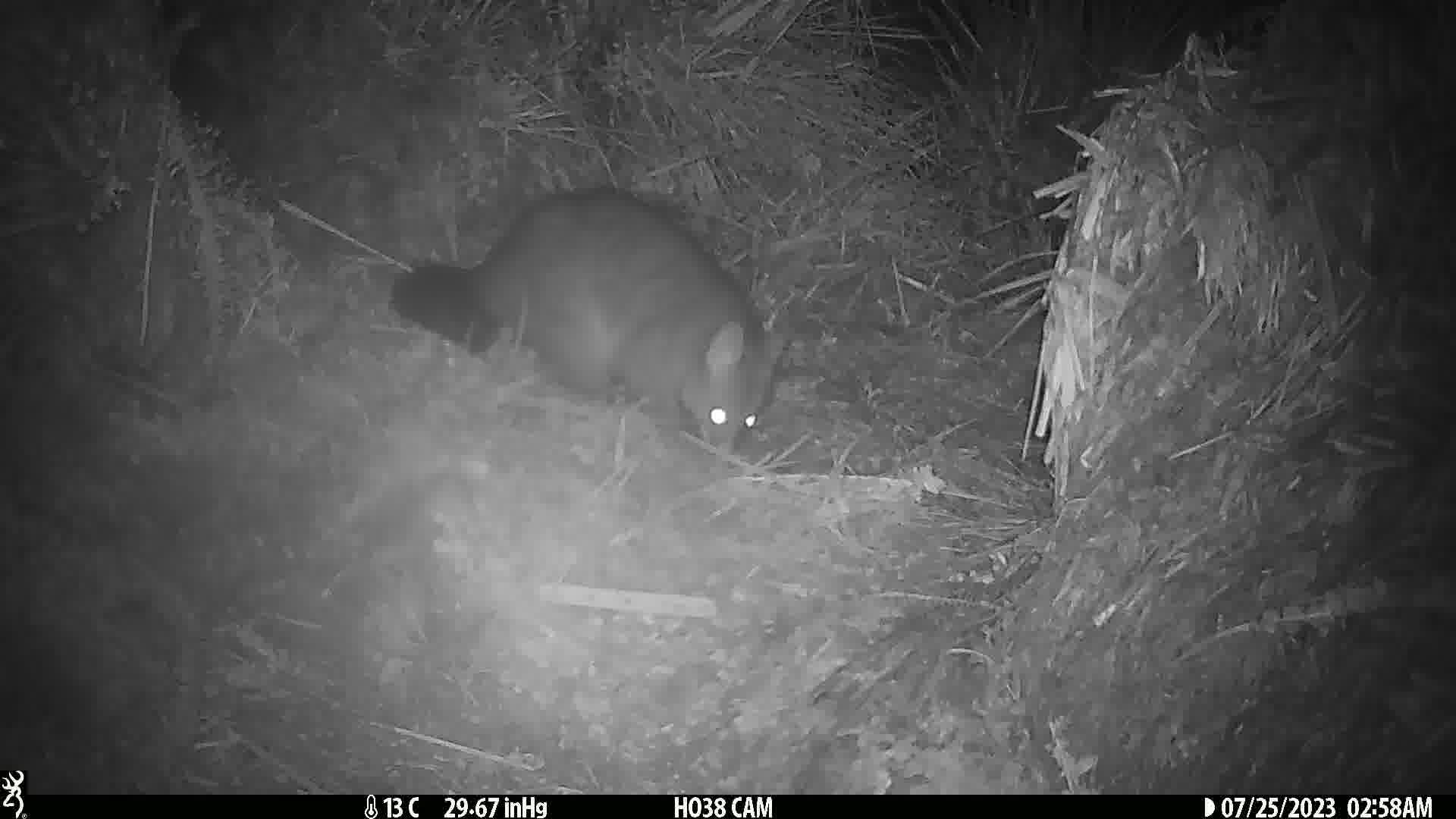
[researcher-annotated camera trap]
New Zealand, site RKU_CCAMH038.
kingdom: Animalia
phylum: Chordata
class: Mammalia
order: Diprotodontia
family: Phalangeridae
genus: Trichosurus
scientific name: Trichosurus vulpecula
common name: common brushtail possum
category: possum